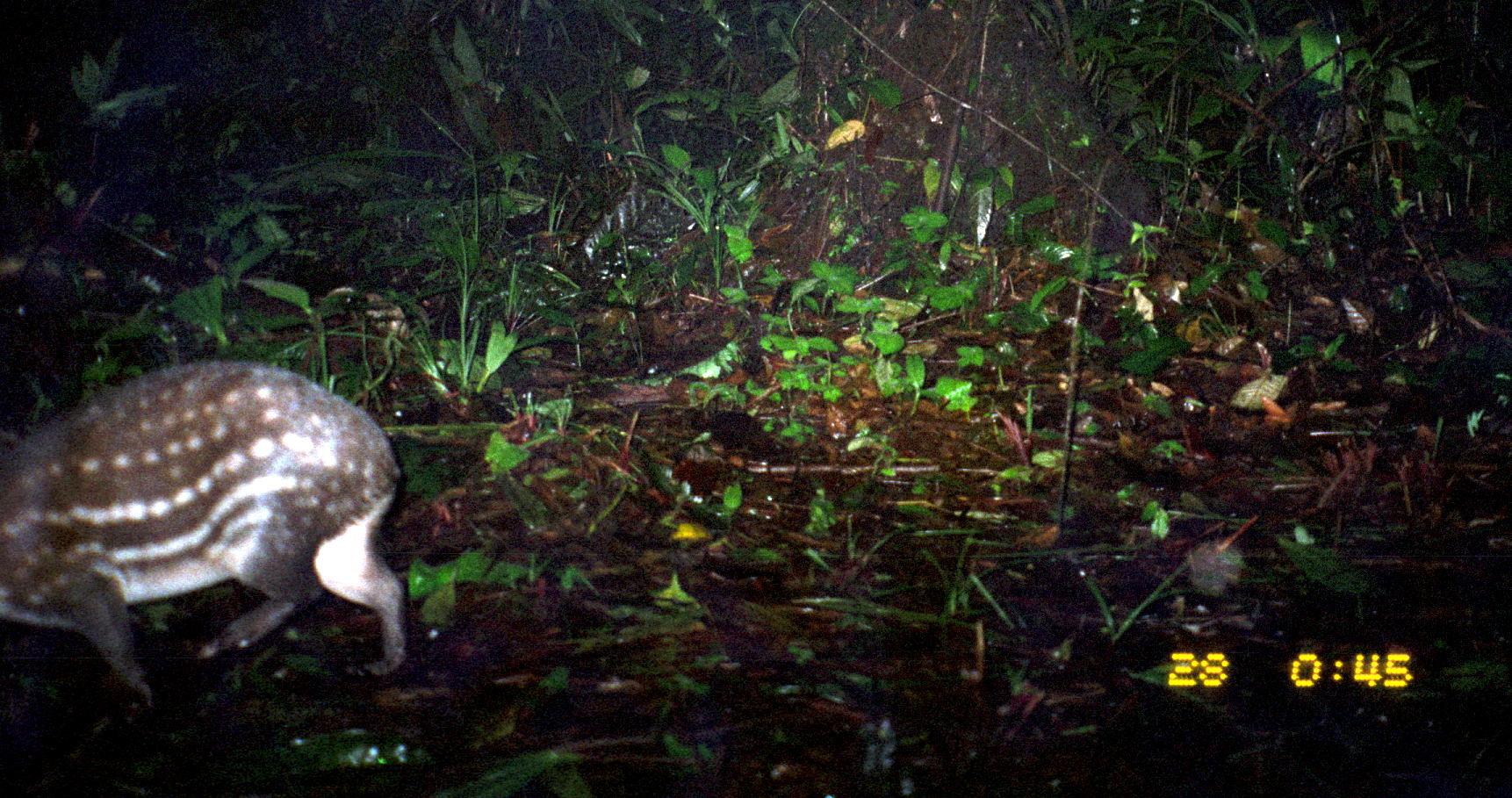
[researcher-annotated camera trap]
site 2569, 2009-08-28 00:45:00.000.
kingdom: Animalia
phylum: Chordata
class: Mammalia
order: Rodentia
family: Cuniculidae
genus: Cuniculus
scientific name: Cuniculus paca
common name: spotted paca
Cuniculus paca (spotted paca).